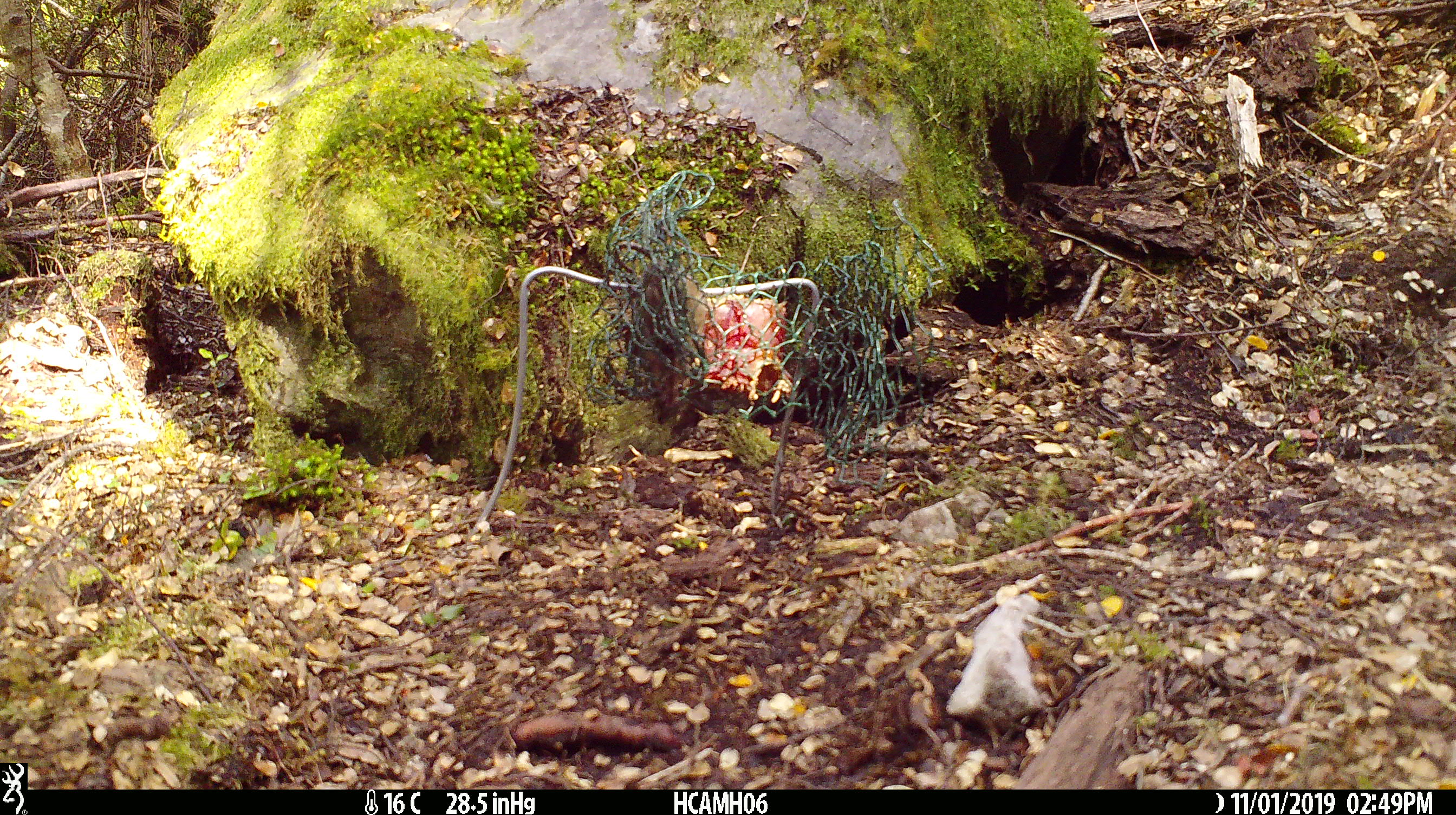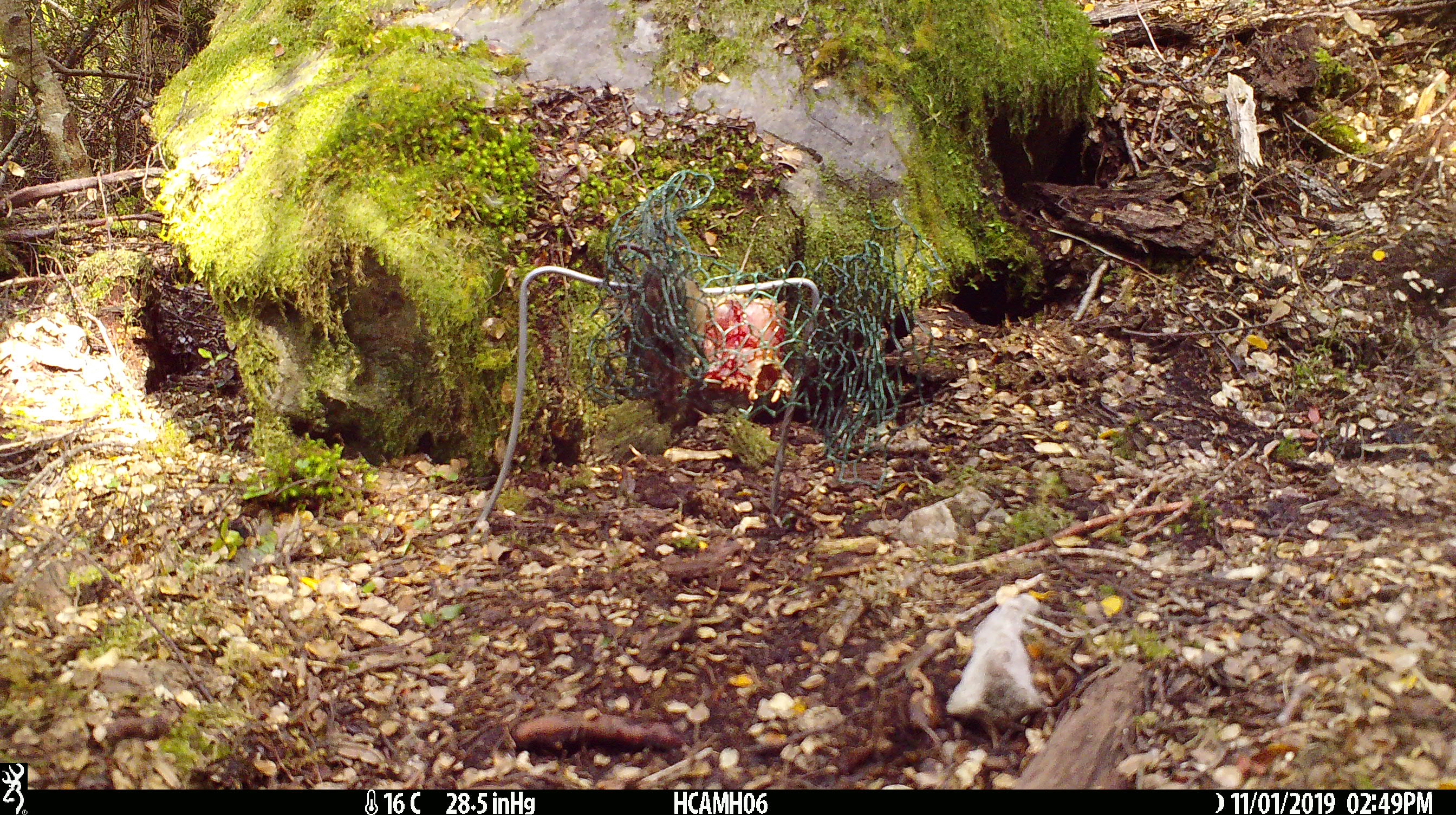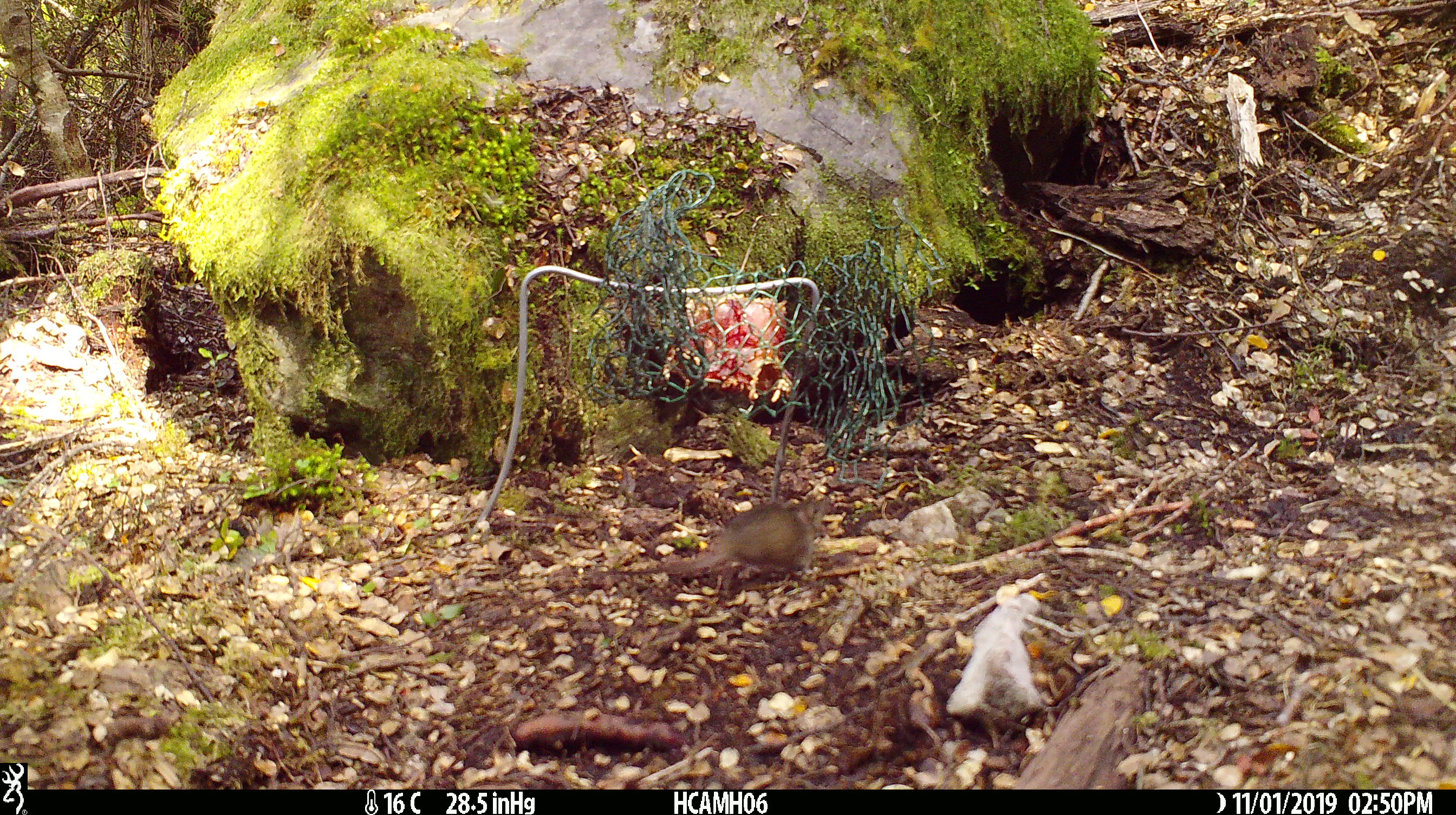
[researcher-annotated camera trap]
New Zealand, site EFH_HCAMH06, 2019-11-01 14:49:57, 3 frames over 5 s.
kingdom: Animalia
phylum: Chordata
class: Mammalia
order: Rodentia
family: Muridae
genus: Mus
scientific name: Mus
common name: mouse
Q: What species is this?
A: Mouse (Mus).